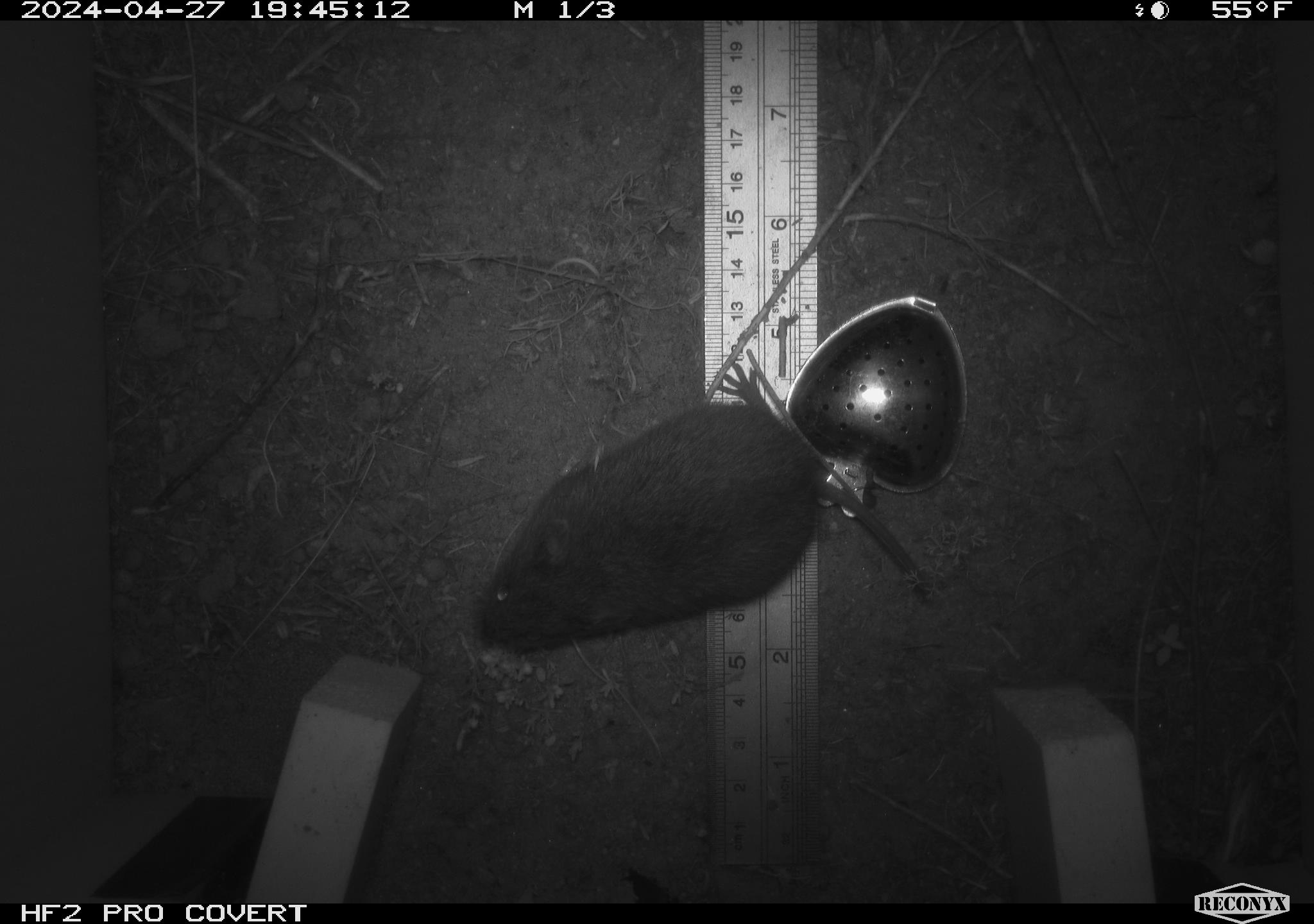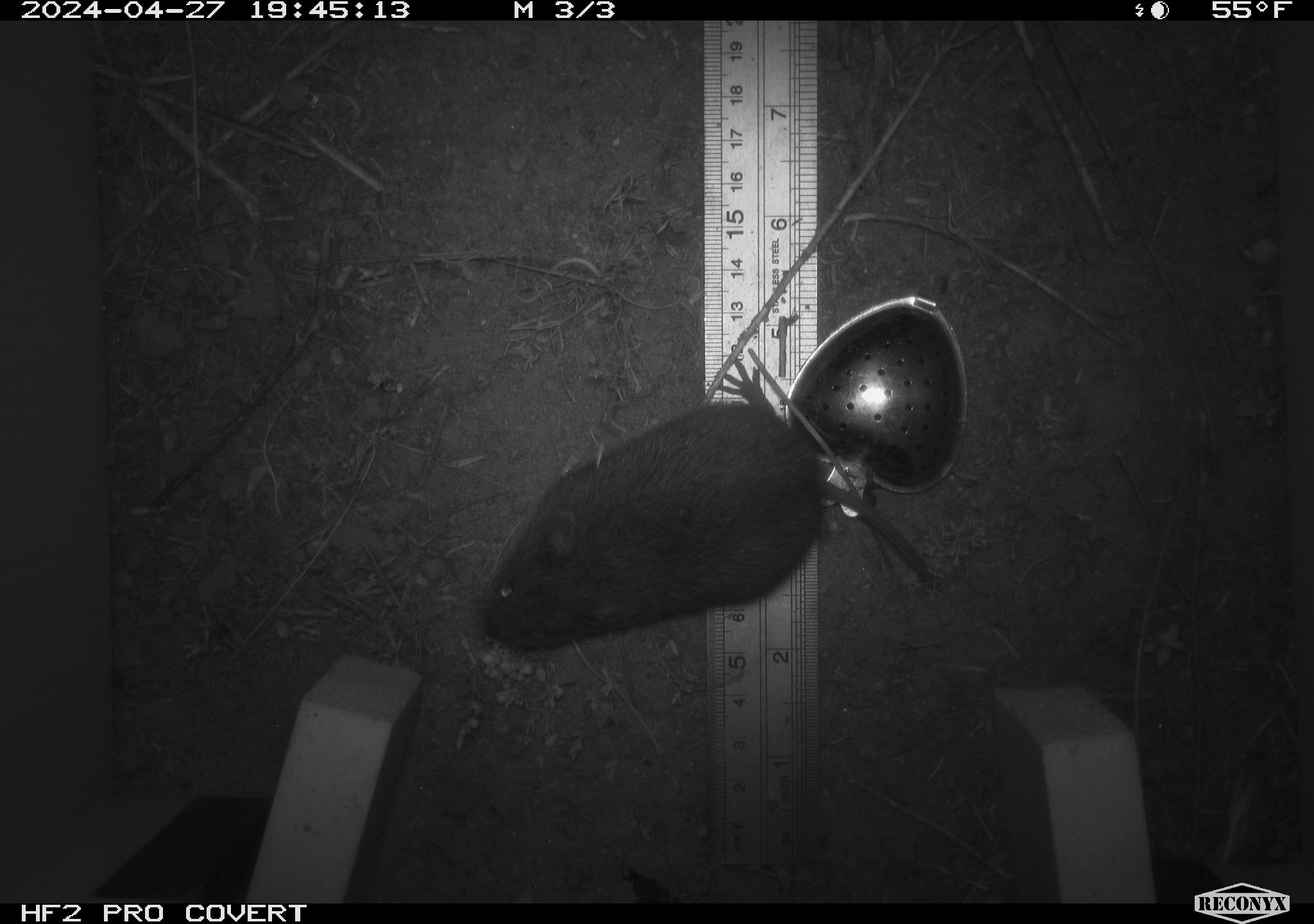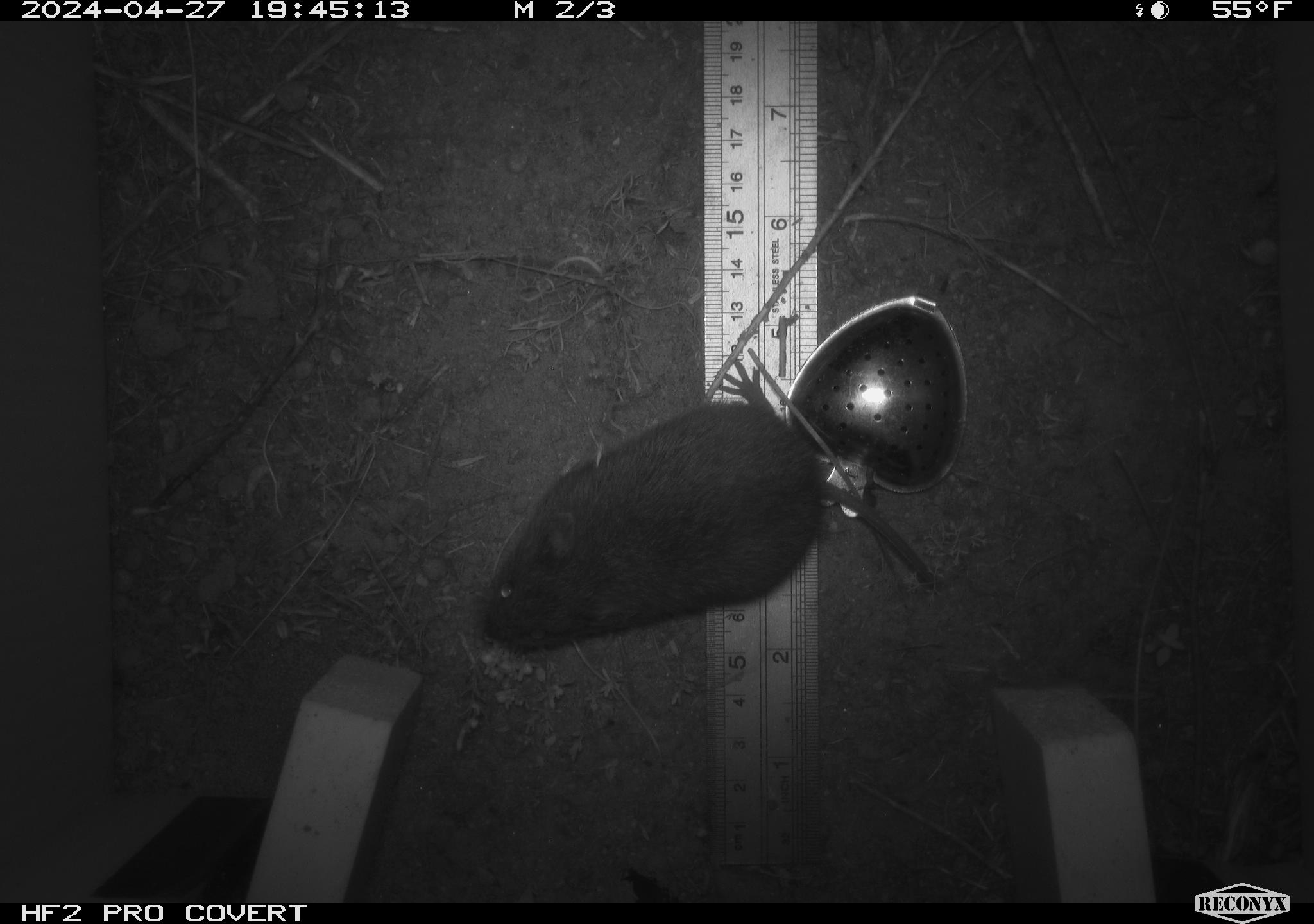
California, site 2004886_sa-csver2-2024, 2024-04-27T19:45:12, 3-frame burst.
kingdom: Animalia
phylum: Chordata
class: Mammalia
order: Rodentia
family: Cricetidae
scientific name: Arvicolinae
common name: voles, lemmings, and muskrats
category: arvicolinae subfamily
Arvicolinae subfamily (voles, lemmings, and muskrats) (Arvicolinae).